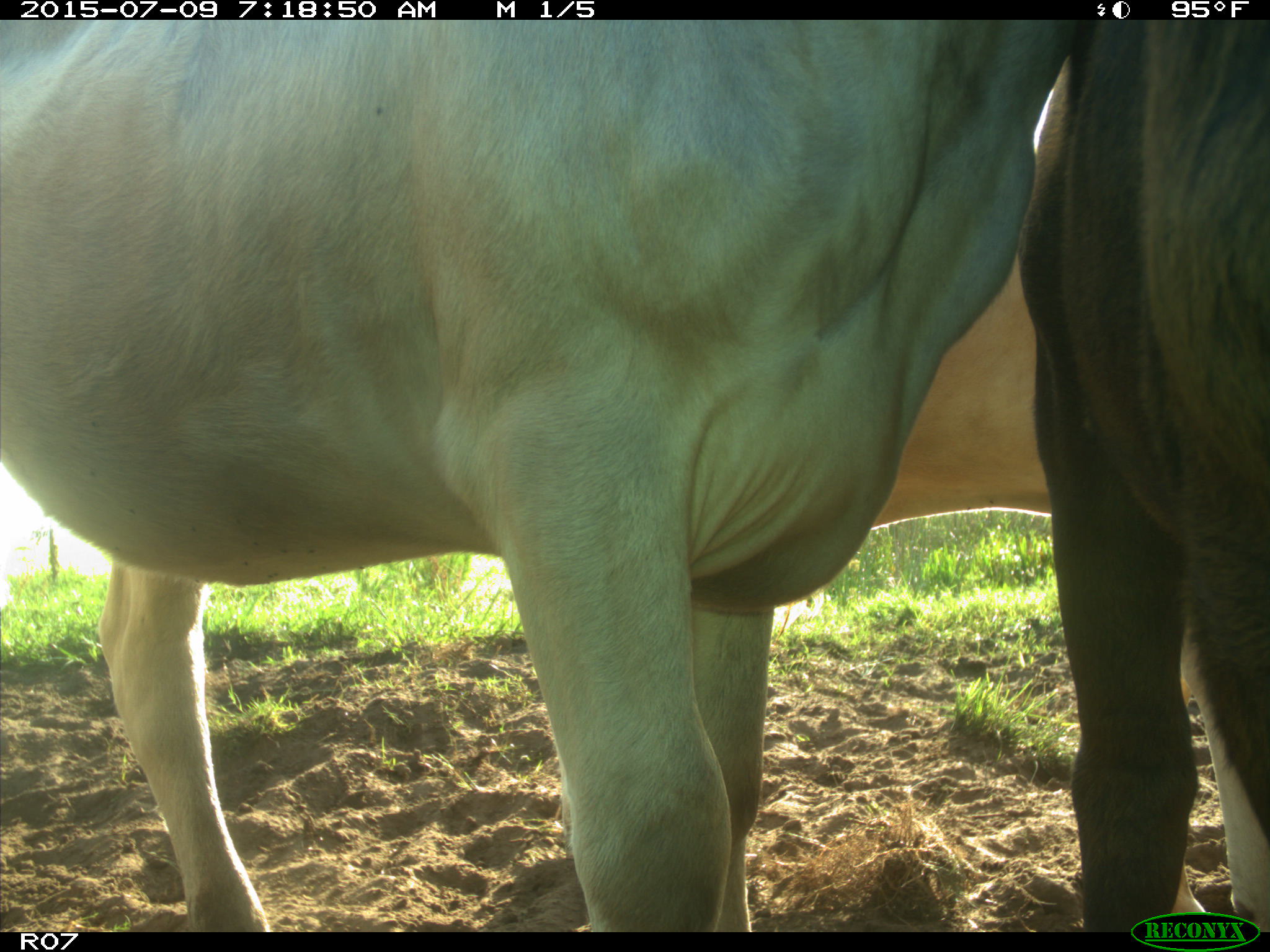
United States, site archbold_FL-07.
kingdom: Animalia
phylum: Chordata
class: Mammalia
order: Artiodactyla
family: Bovidae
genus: Bos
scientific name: Bos taurus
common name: domestic cow